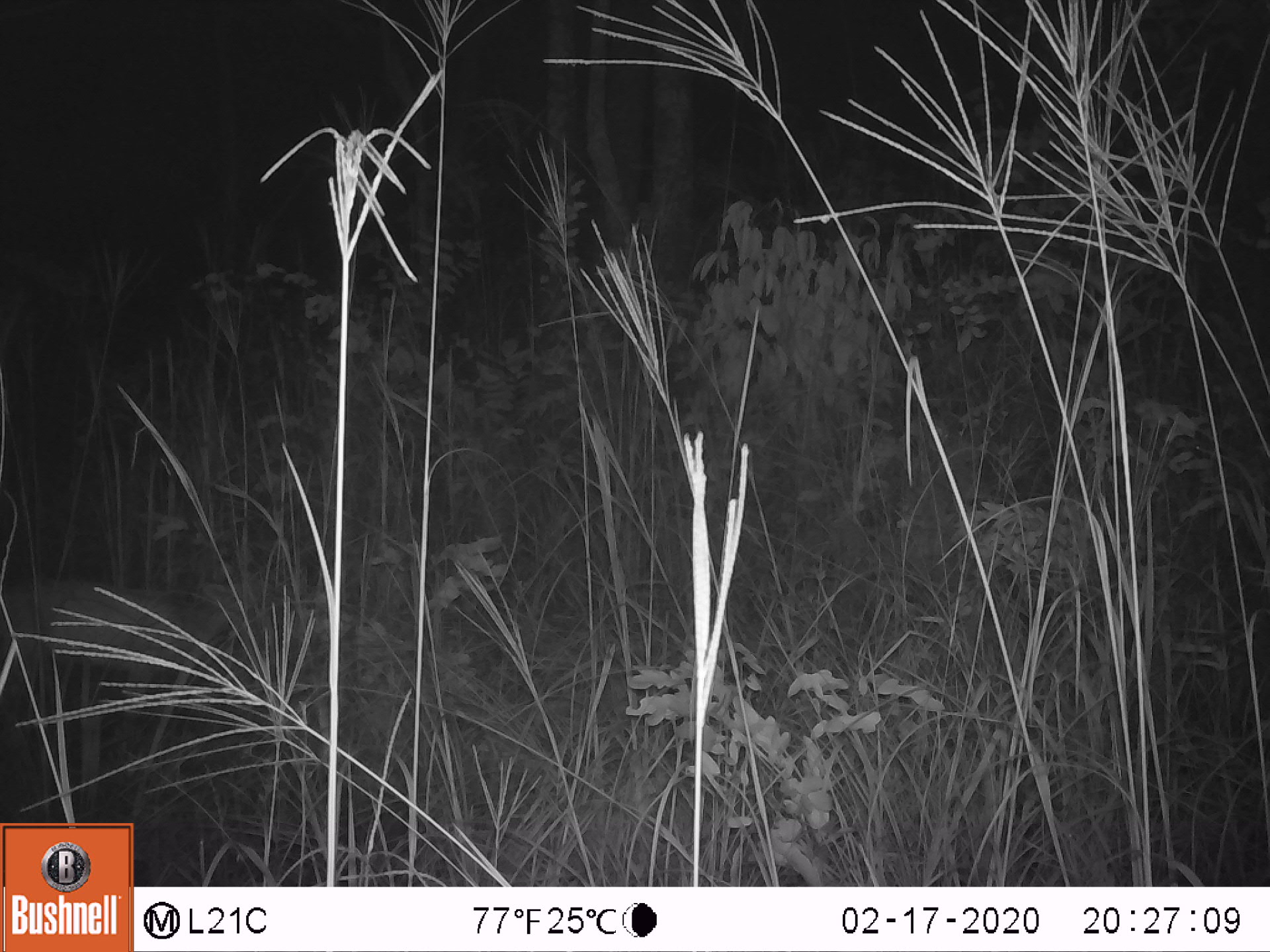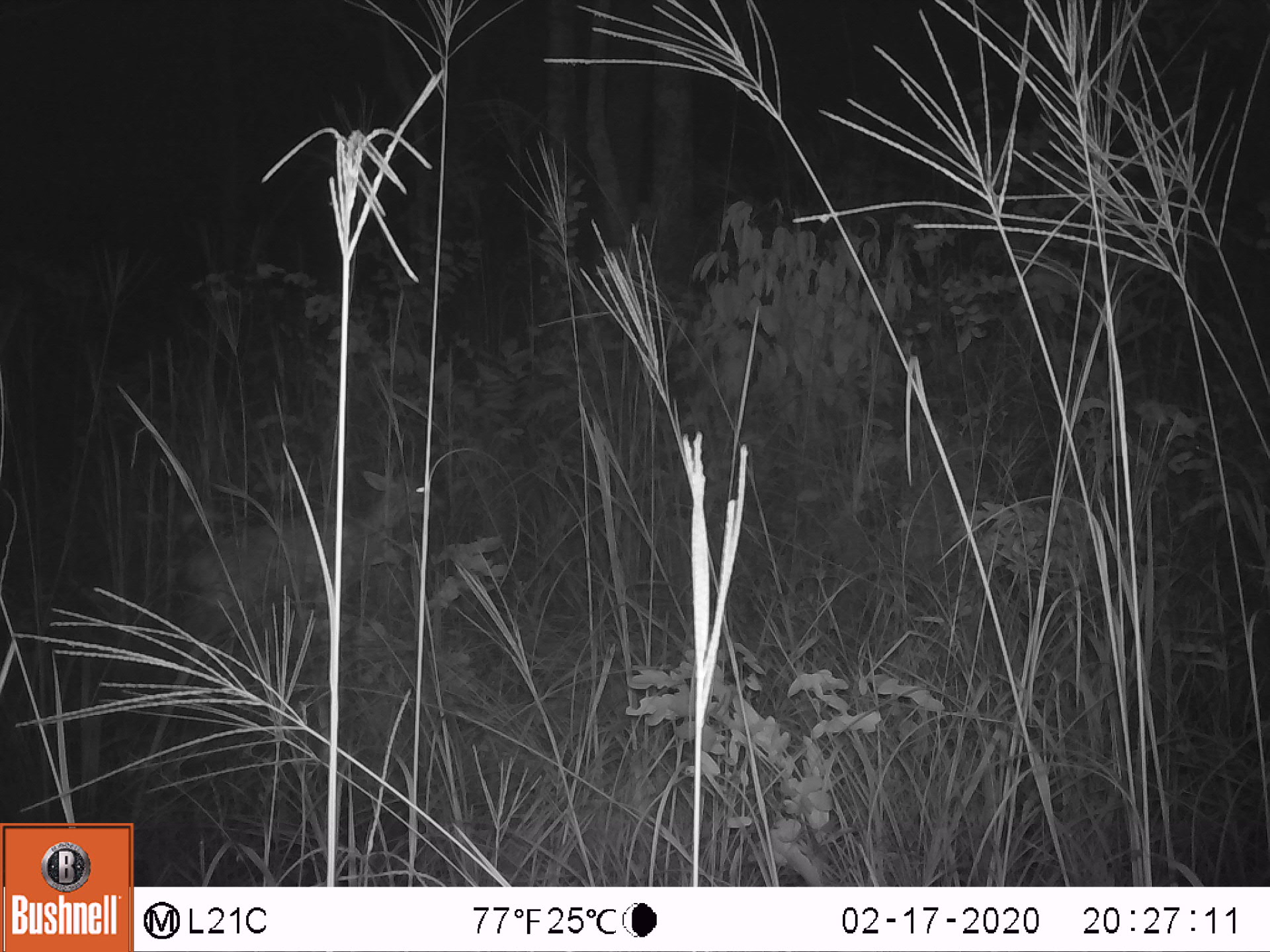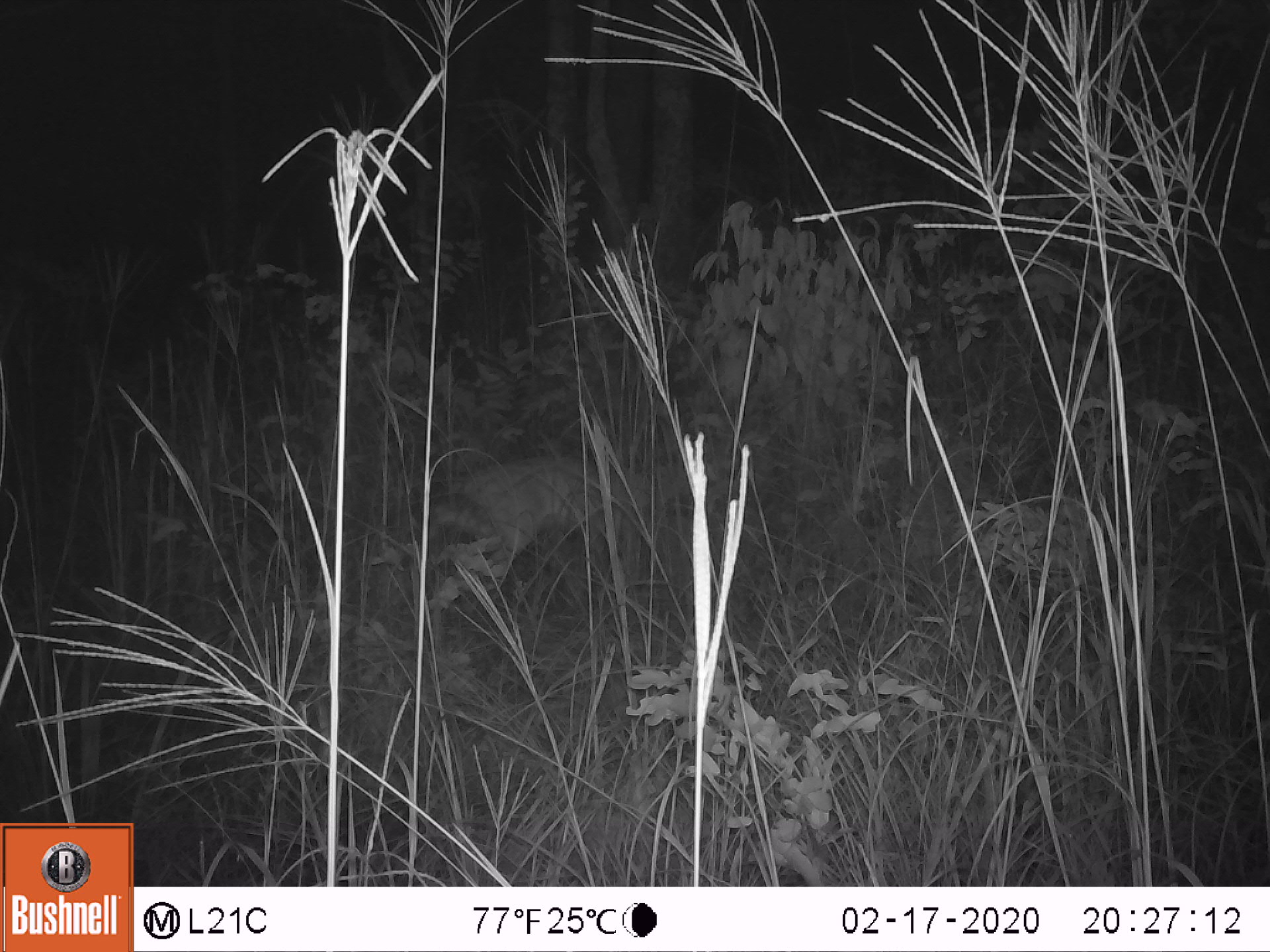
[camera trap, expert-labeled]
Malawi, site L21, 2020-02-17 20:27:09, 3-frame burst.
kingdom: Animalia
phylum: Chordata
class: Mammalia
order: Artiodactyla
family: Bovidae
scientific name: Antilopinae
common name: small antelope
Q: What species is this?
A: Small antelope (Antilopinae).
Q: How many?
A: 1.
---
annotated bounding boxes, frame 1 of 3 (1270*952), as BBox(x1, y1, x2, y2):
small antelope: BBox(2, 570, 251, 691)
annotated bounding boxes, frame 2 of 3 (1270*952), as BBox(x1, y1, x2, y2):
small antelope: BBox(190, 464, 440, 619)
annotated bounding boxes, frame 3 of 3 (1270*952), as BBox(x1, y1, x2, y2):
small antelope: BBox(443, 439, 717, 585)